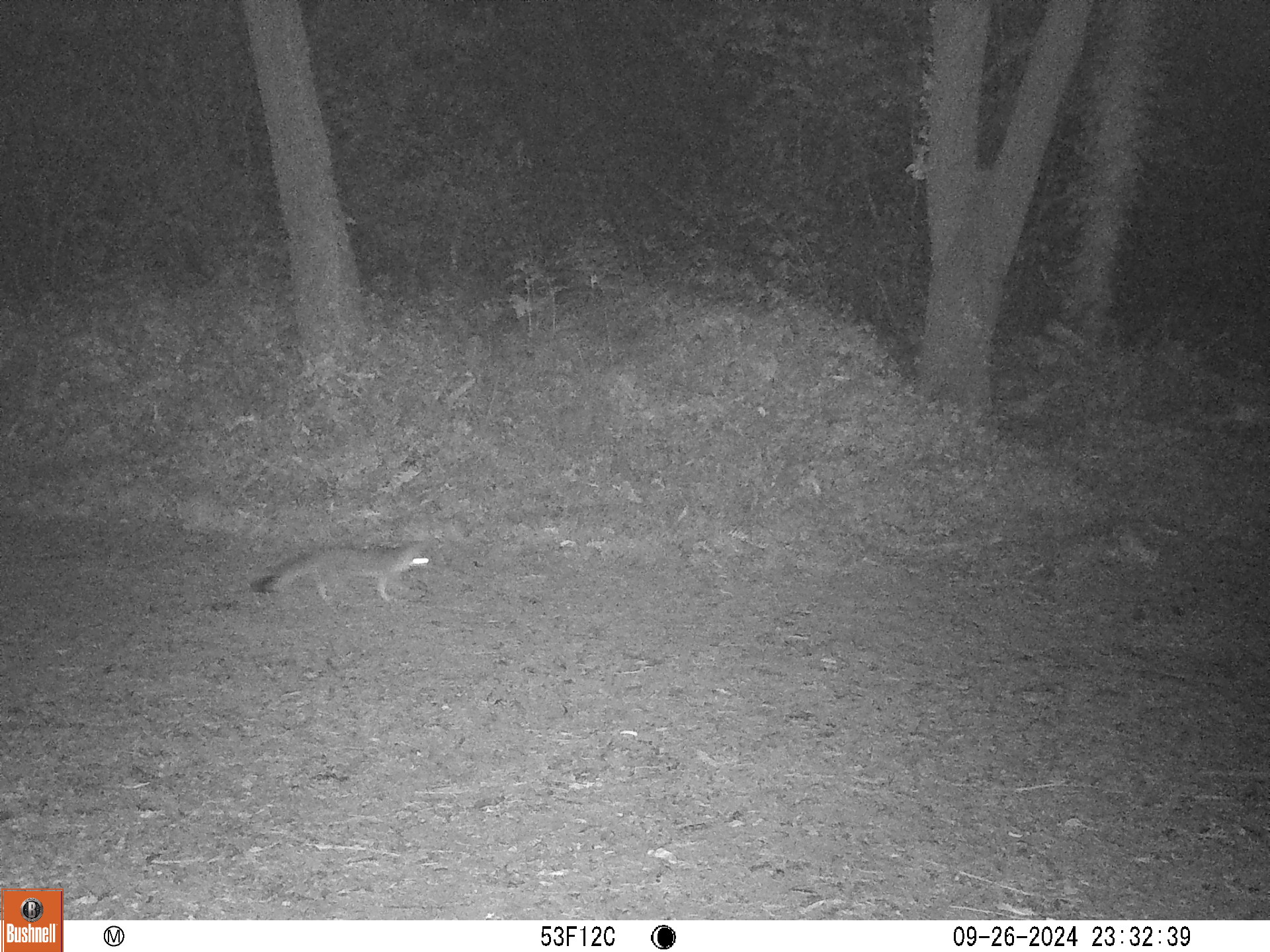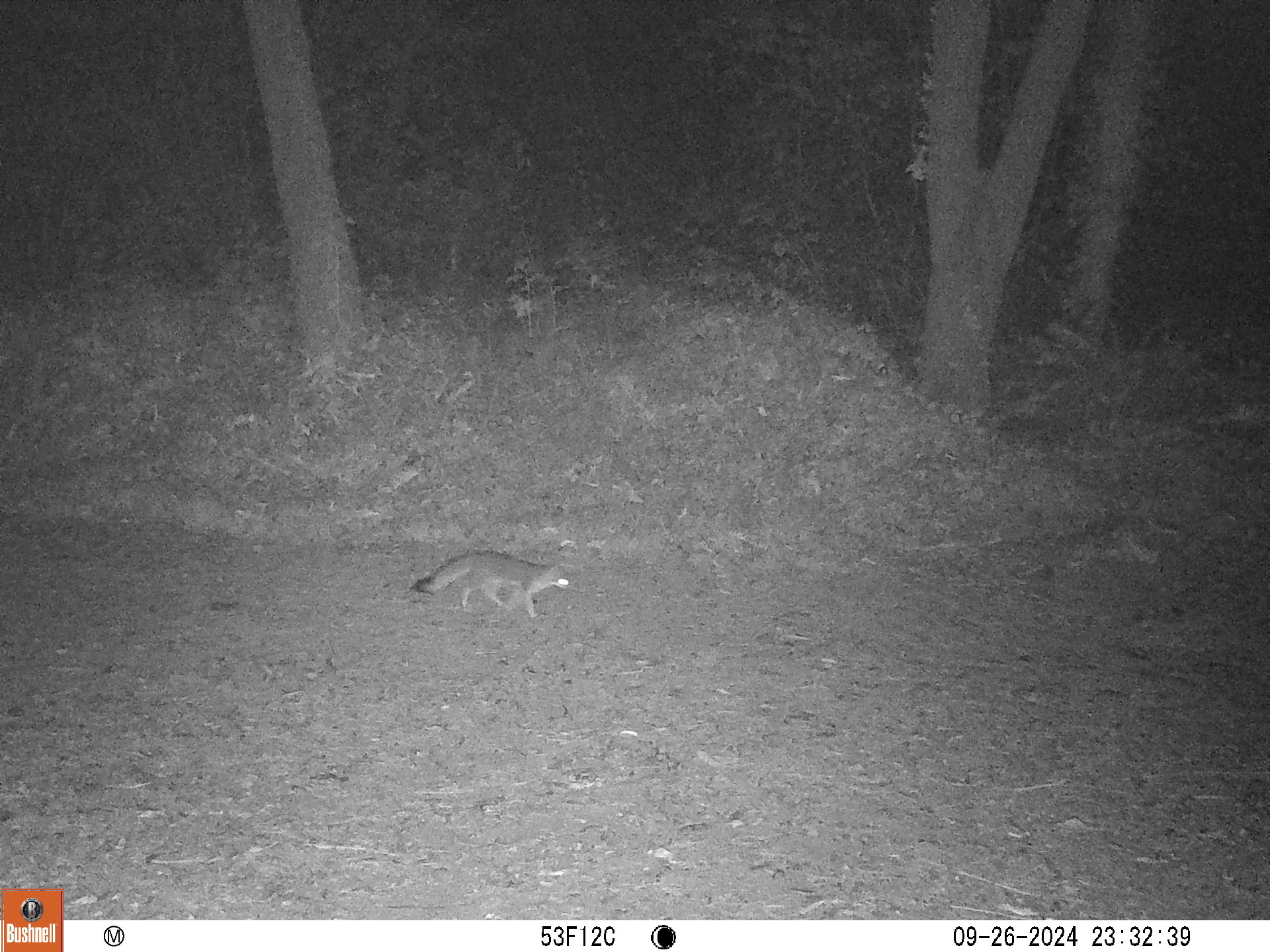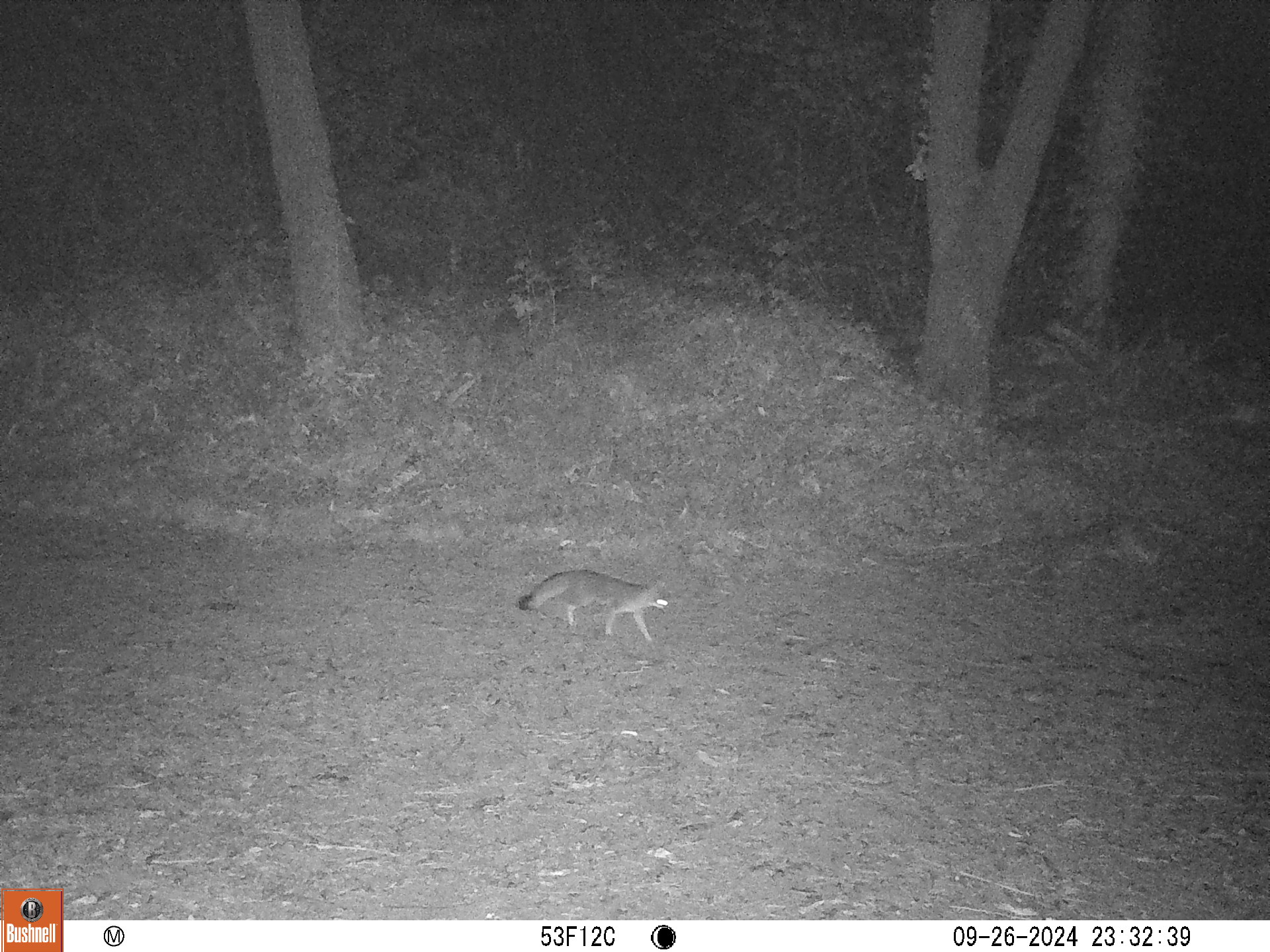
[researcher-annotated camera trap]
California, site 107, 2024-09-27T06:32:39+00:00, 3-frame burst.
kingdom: Animalia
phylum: Chordata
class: Mammalia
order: Carnivora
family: Canidae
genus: Urocyon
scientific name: Urocyon cinereoargenteus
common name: gray fox